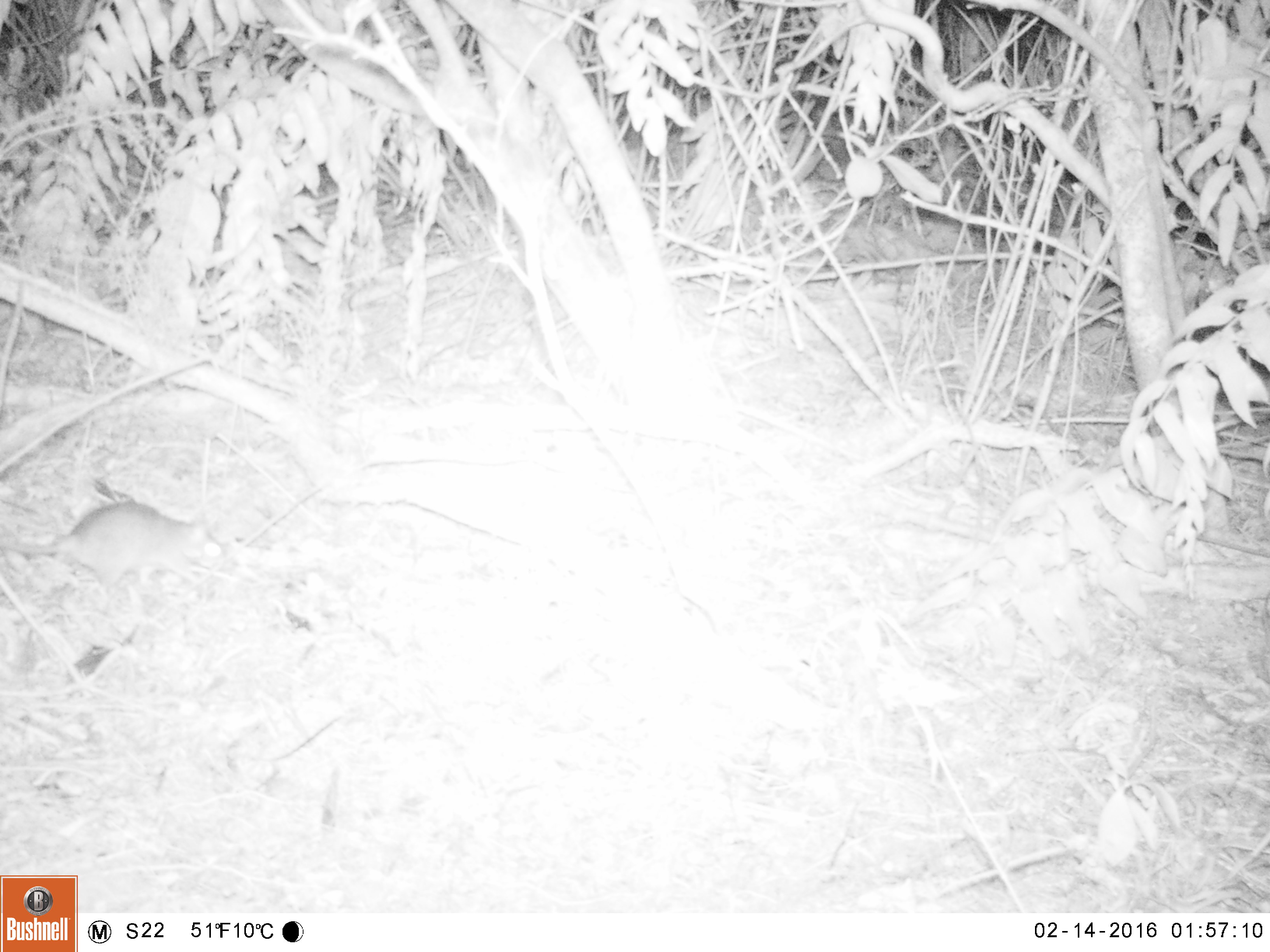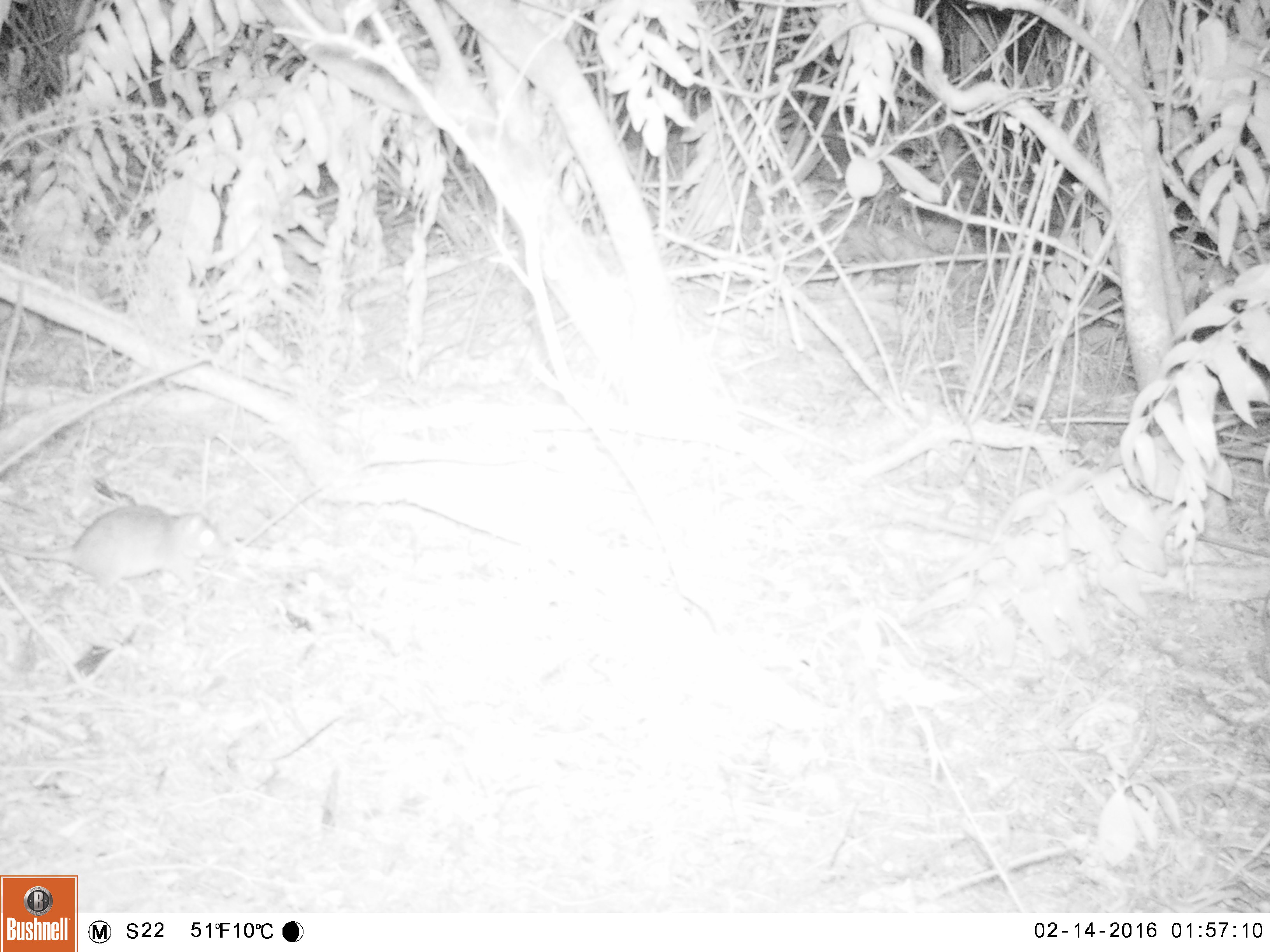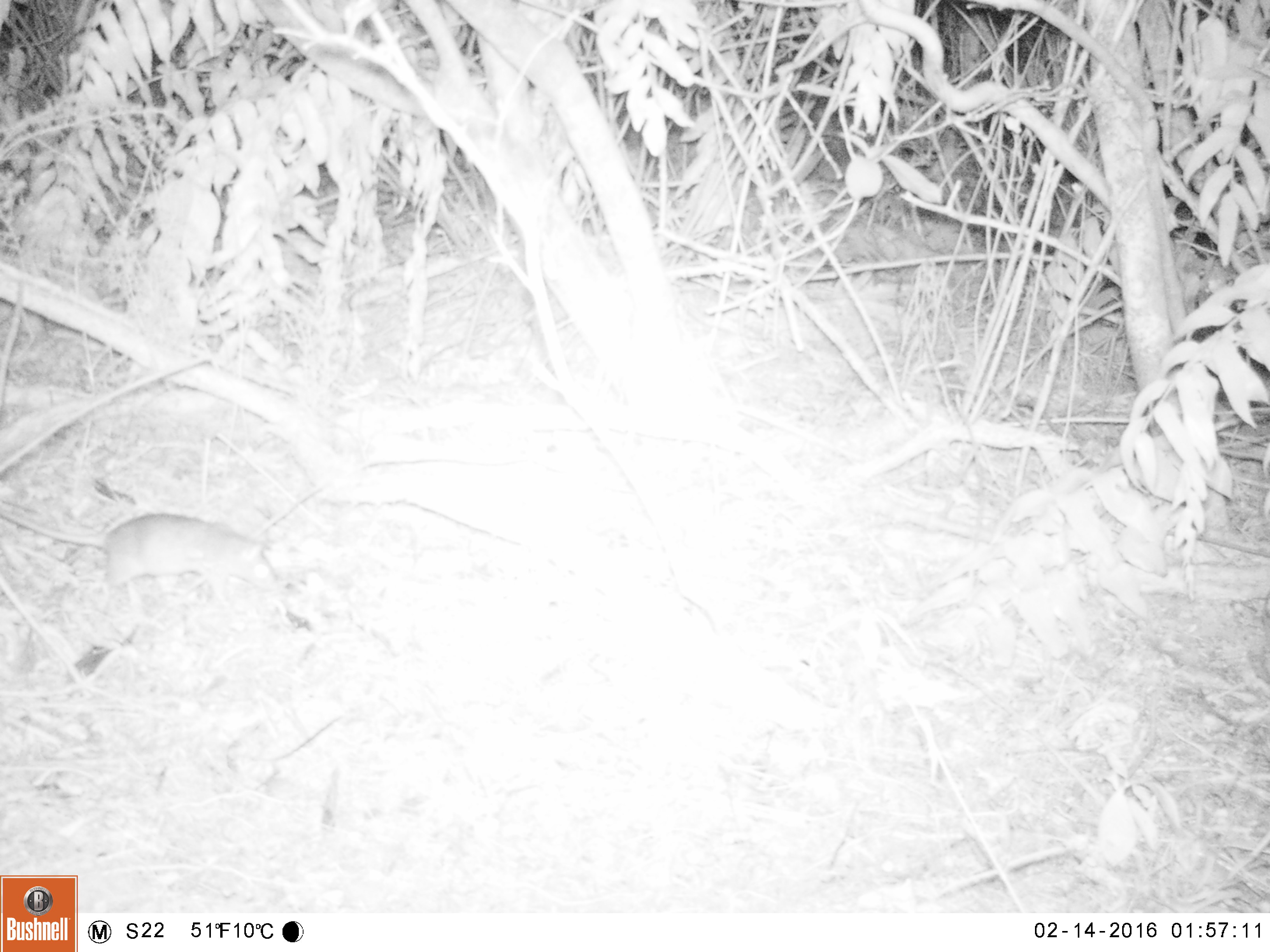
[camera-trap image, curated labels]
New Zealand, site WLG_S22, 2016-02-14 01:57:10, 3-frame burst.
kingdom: Animalia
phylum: Chordata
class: Mammalia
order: Rodentia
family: Muridae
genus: Rattus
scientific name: Rattus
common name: rat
Rat (Rattus).